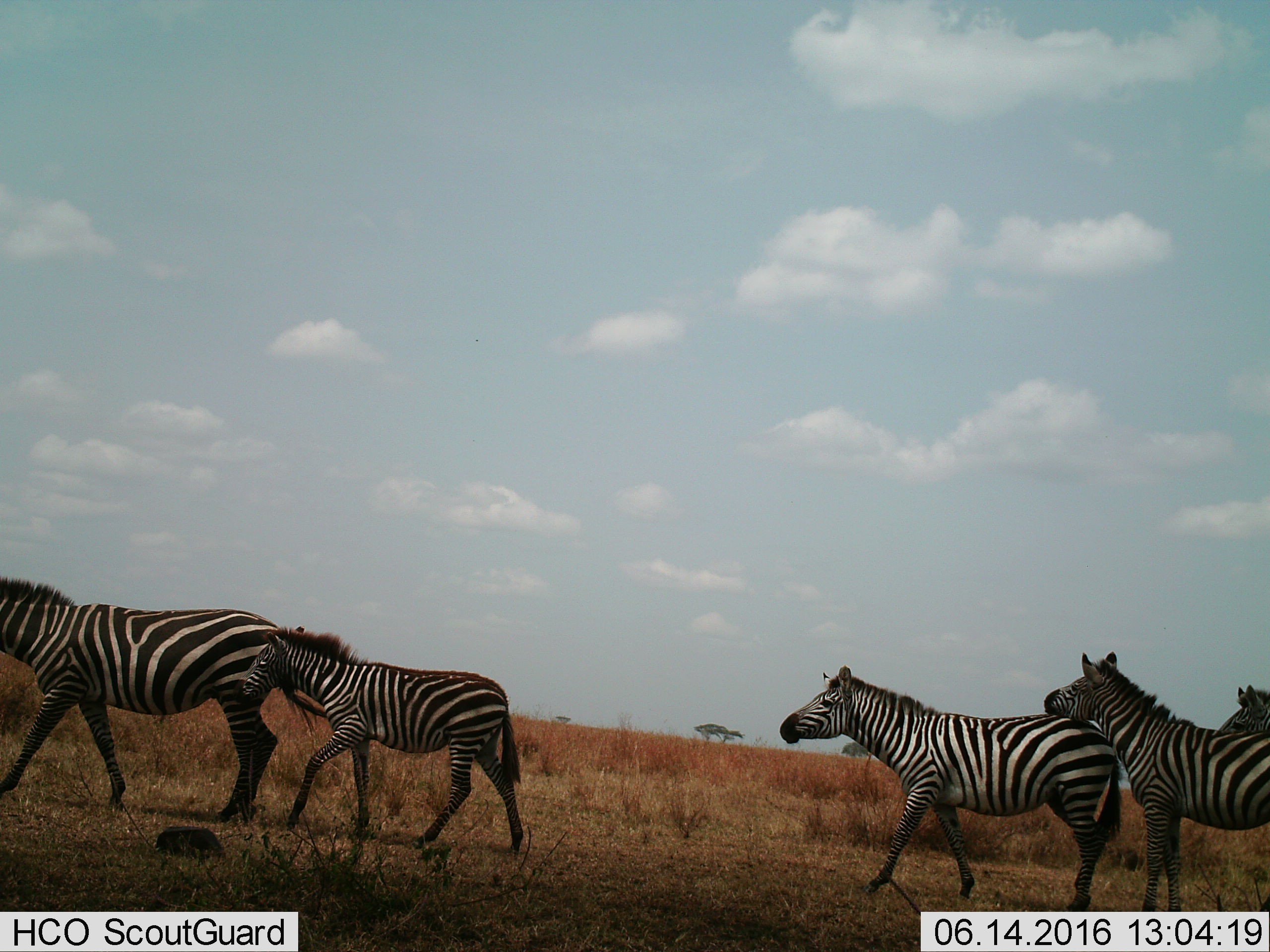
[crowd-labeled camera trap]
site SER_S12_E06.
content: unidentified animal